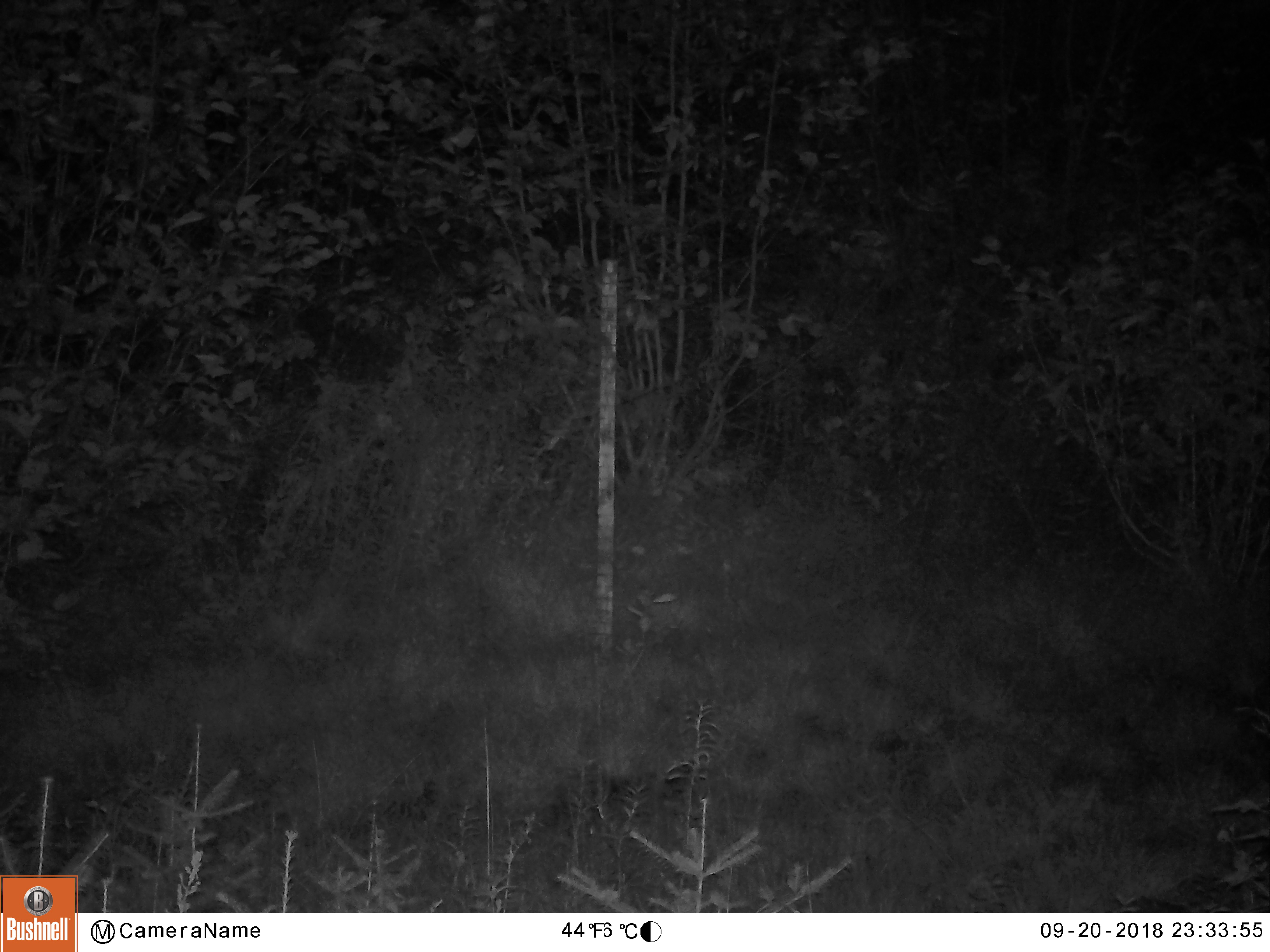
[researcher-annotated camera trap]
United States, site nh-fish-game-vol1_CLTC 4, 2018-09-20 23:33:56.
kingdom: Animalia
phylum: Chordata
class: Mammalia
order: Artiodactyla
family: Cervidae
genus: Alces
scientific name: Alces alces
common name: moose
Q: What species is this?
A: Moose (Alces alces).